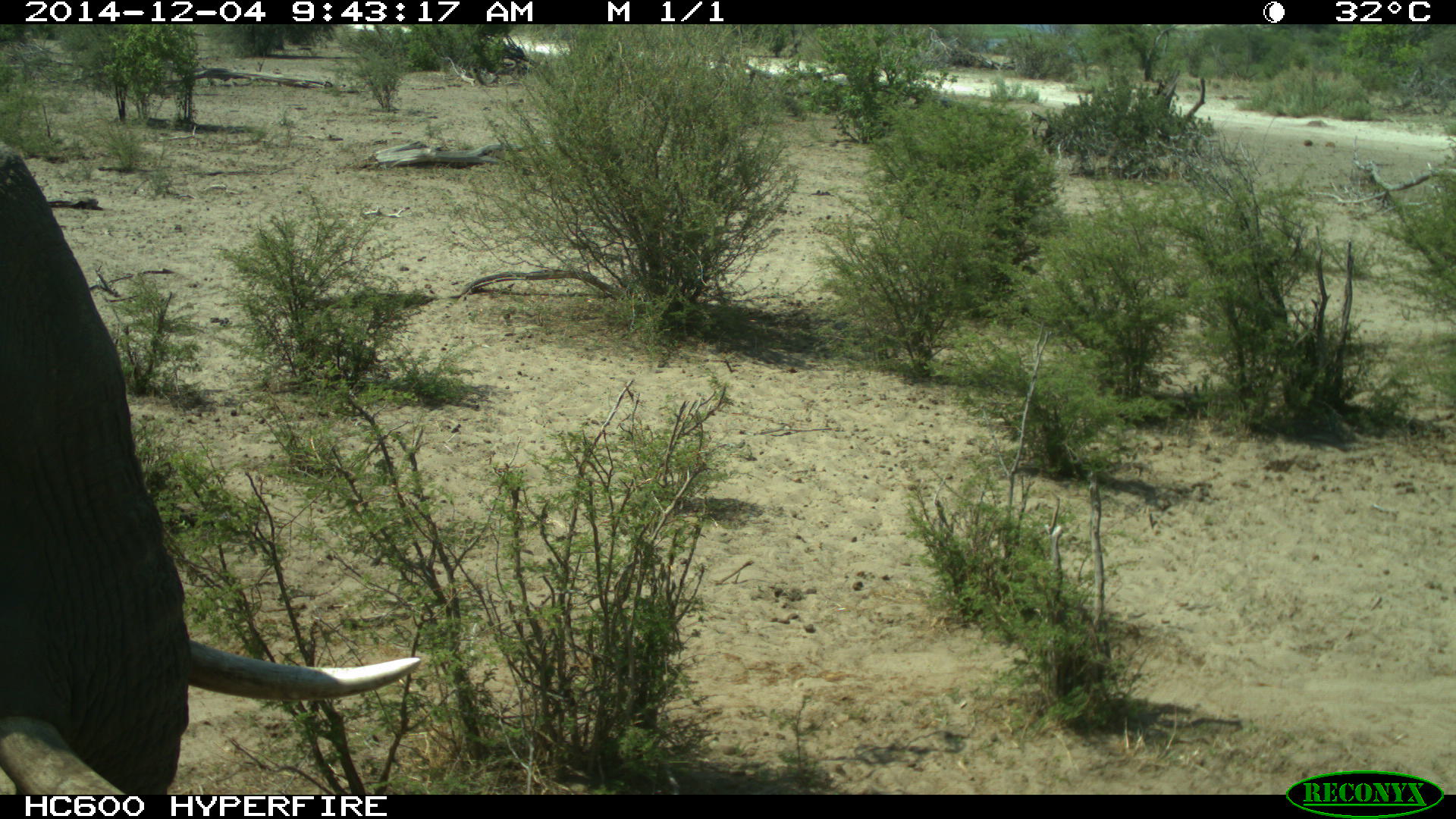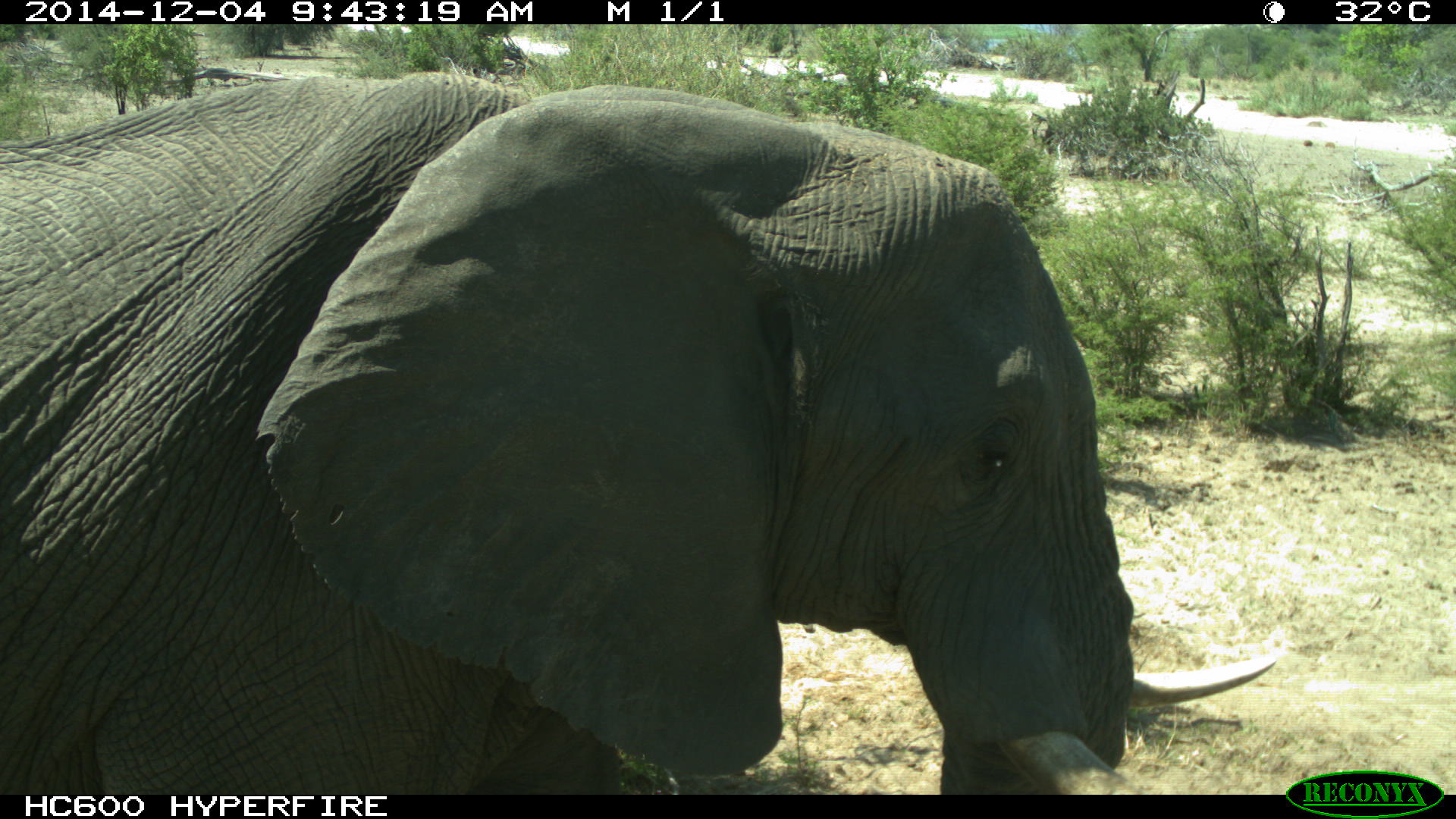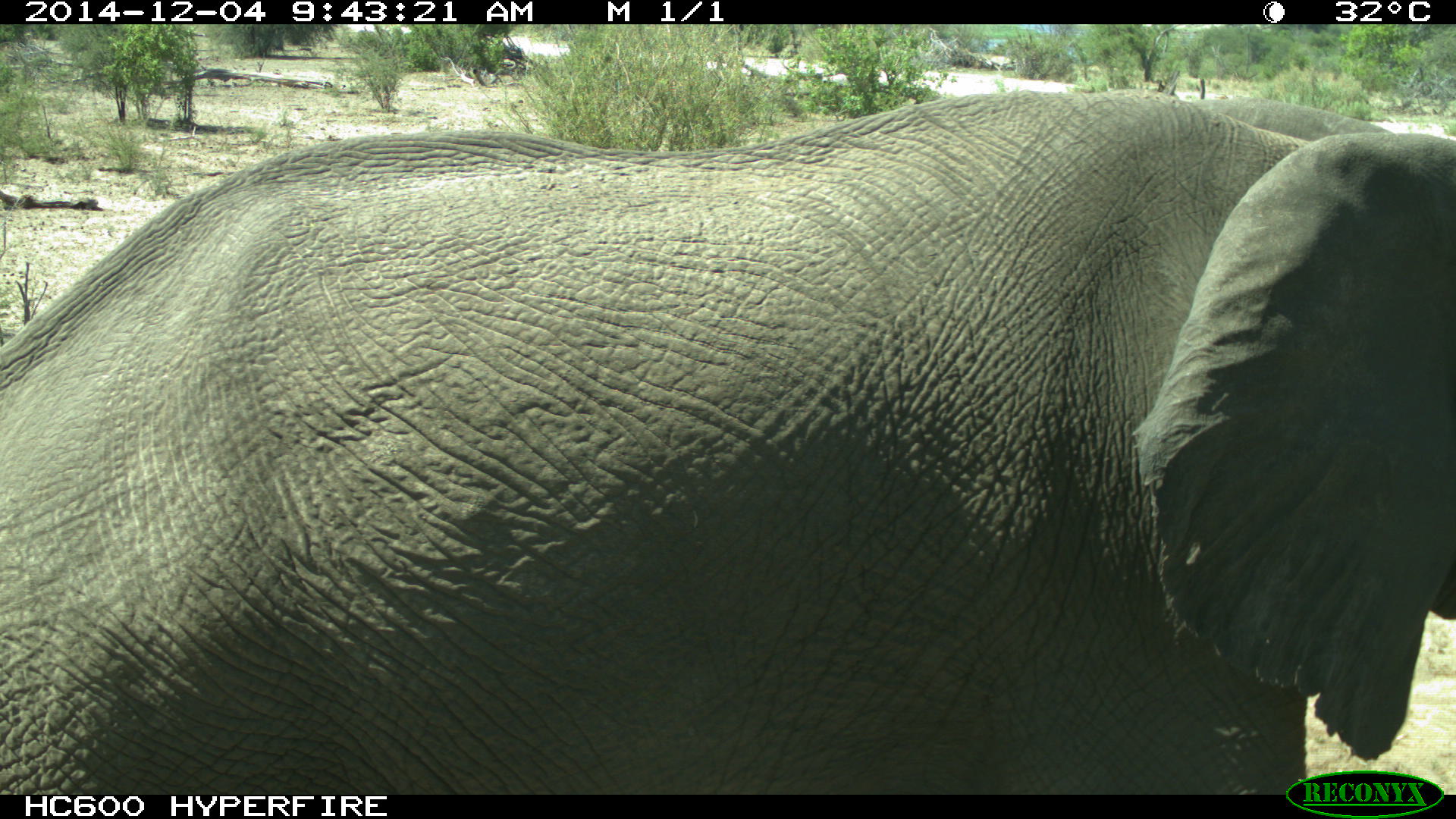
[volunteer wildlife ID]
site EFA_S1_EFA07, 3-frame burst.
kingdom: Animalia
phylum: Chordata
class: Mammalia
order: Proboscidea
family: Elephantidae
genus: Loxodonta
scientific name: Loxodonta africana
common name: african bush elephant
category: elephant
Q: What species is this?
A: Elephant (african bush elephant) (Loxodonta africana).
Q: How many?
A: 2.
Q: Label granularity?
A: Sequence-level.